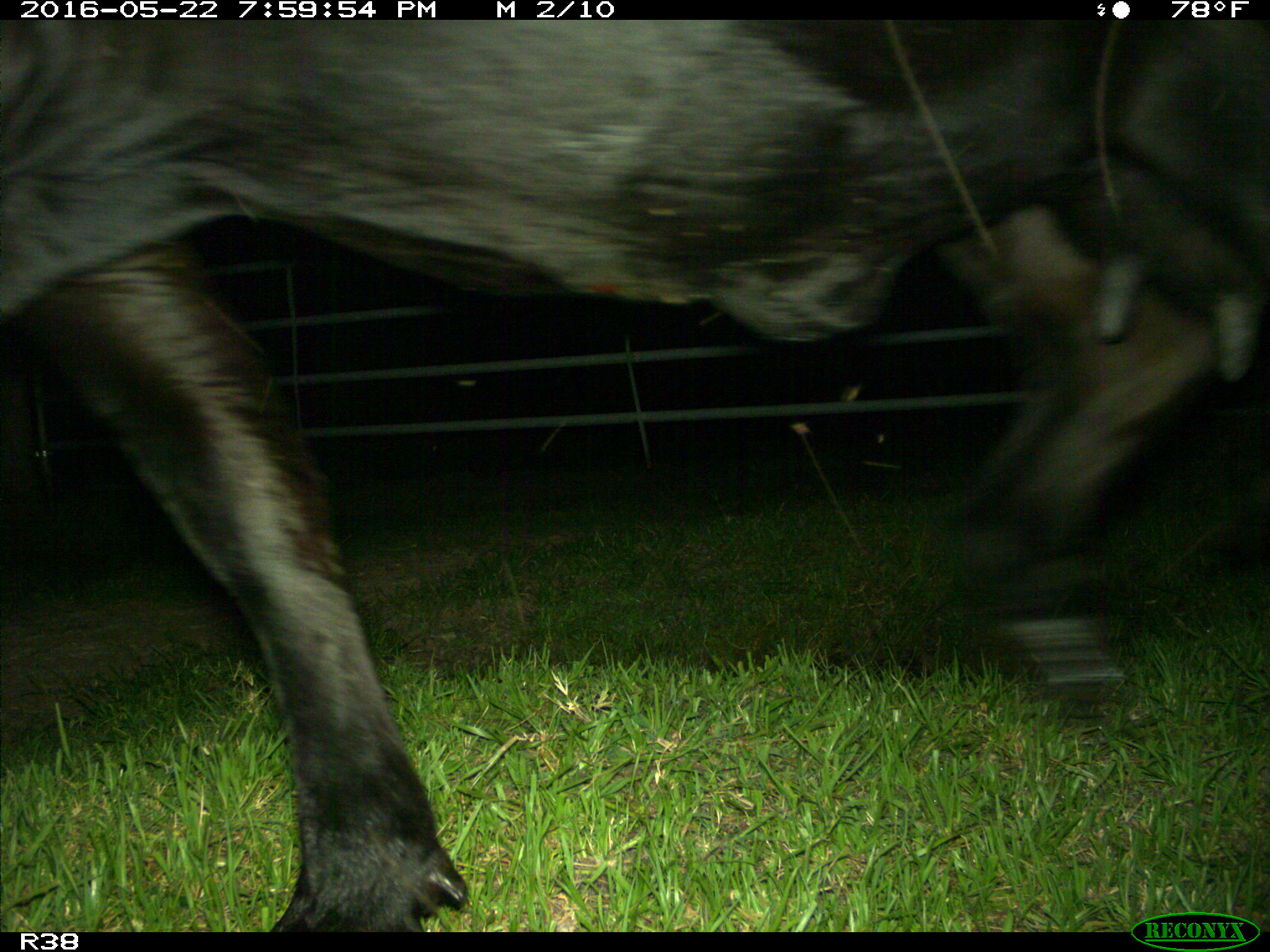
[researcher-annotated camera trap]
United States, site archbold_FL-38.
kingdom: Animalia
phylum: Chordata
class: Mammalia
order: Artiodactyla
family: Bovidae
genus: Bos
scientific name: Bos taurus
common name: domestic cow